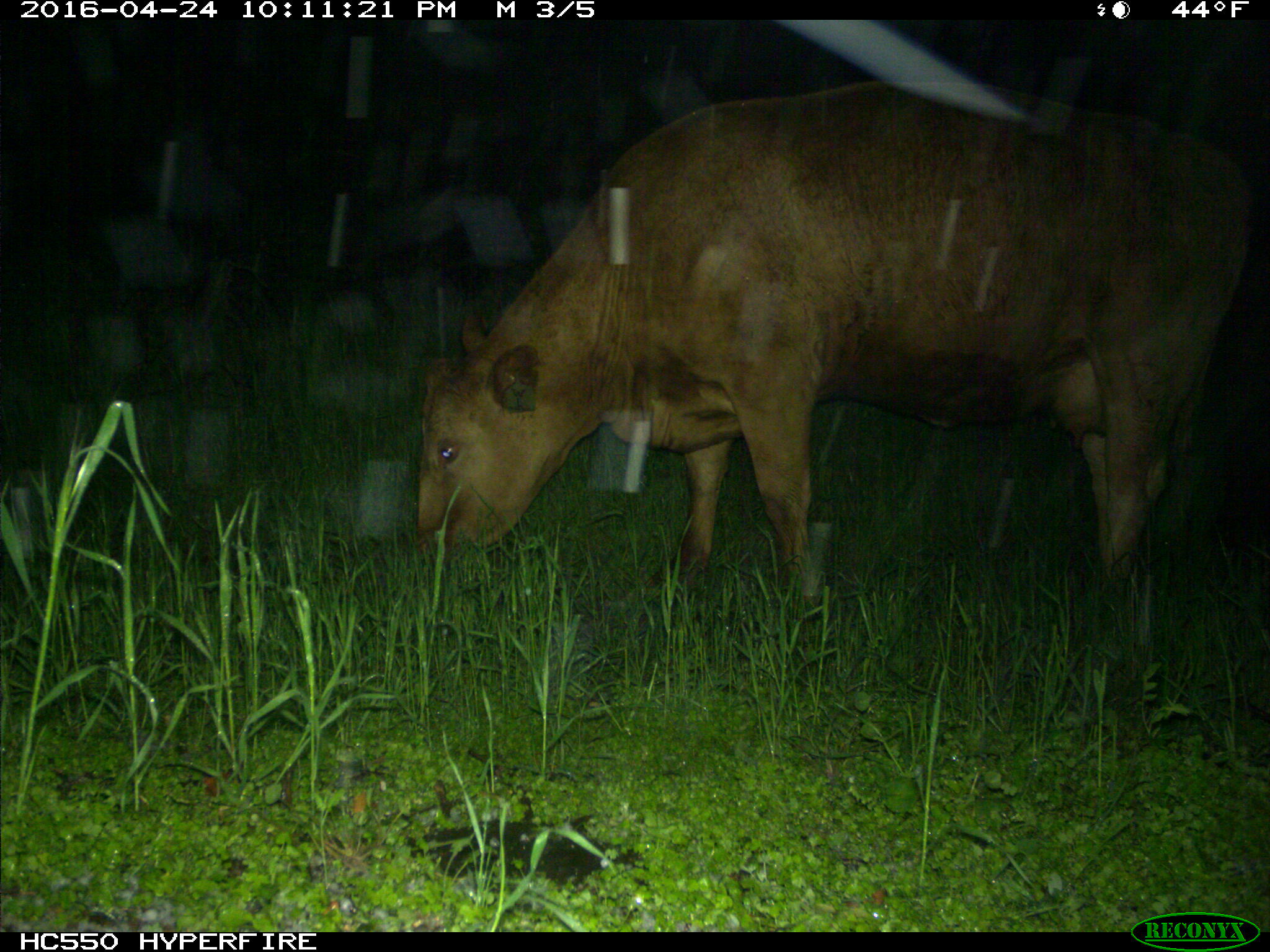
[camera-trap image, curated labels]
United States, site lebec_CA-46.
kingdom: Animalia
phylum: Chordata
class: Mammalia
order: Artiodactyla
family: Bovidae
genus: Bos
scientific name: Bos taurus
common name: domestic cow